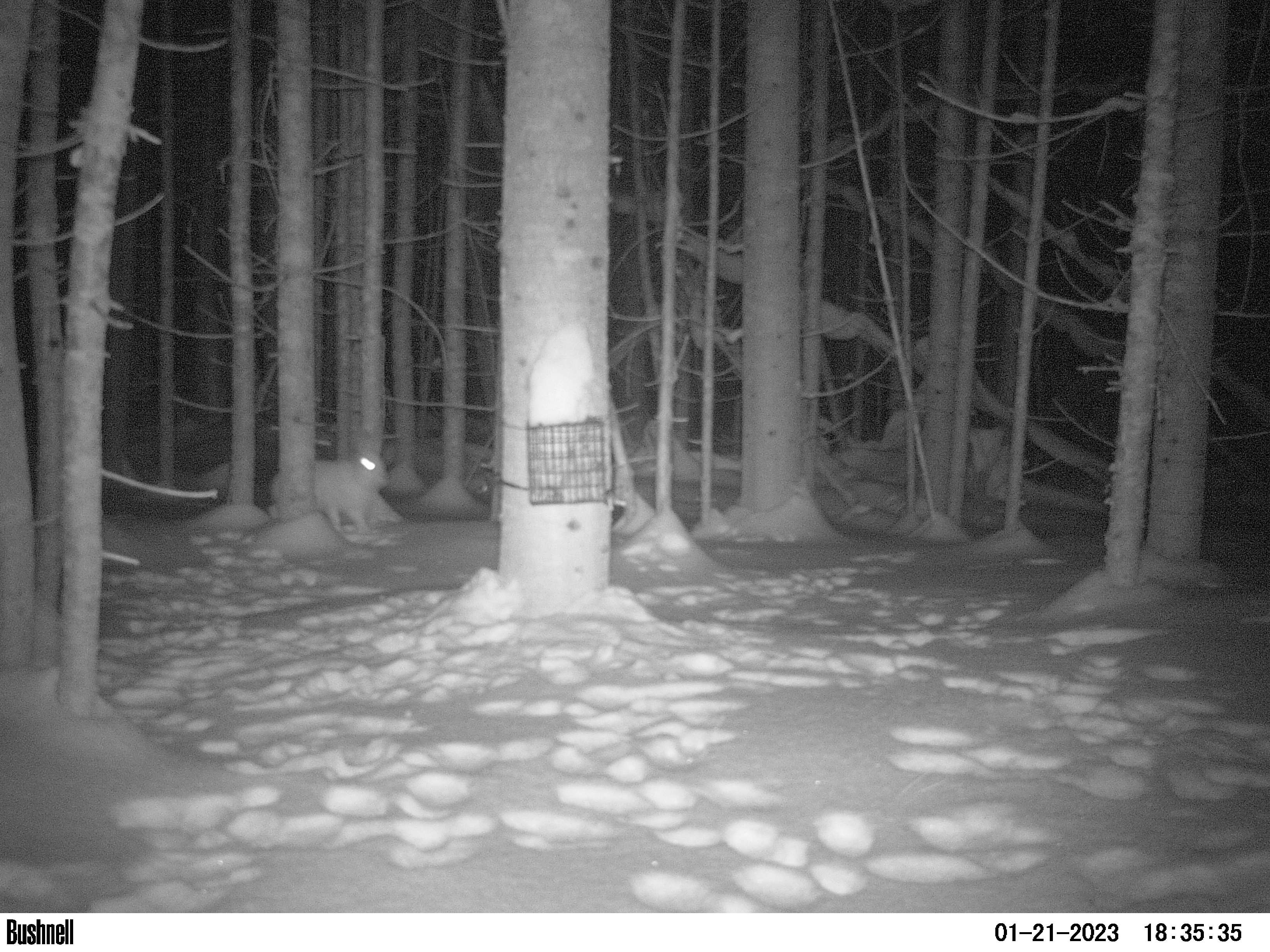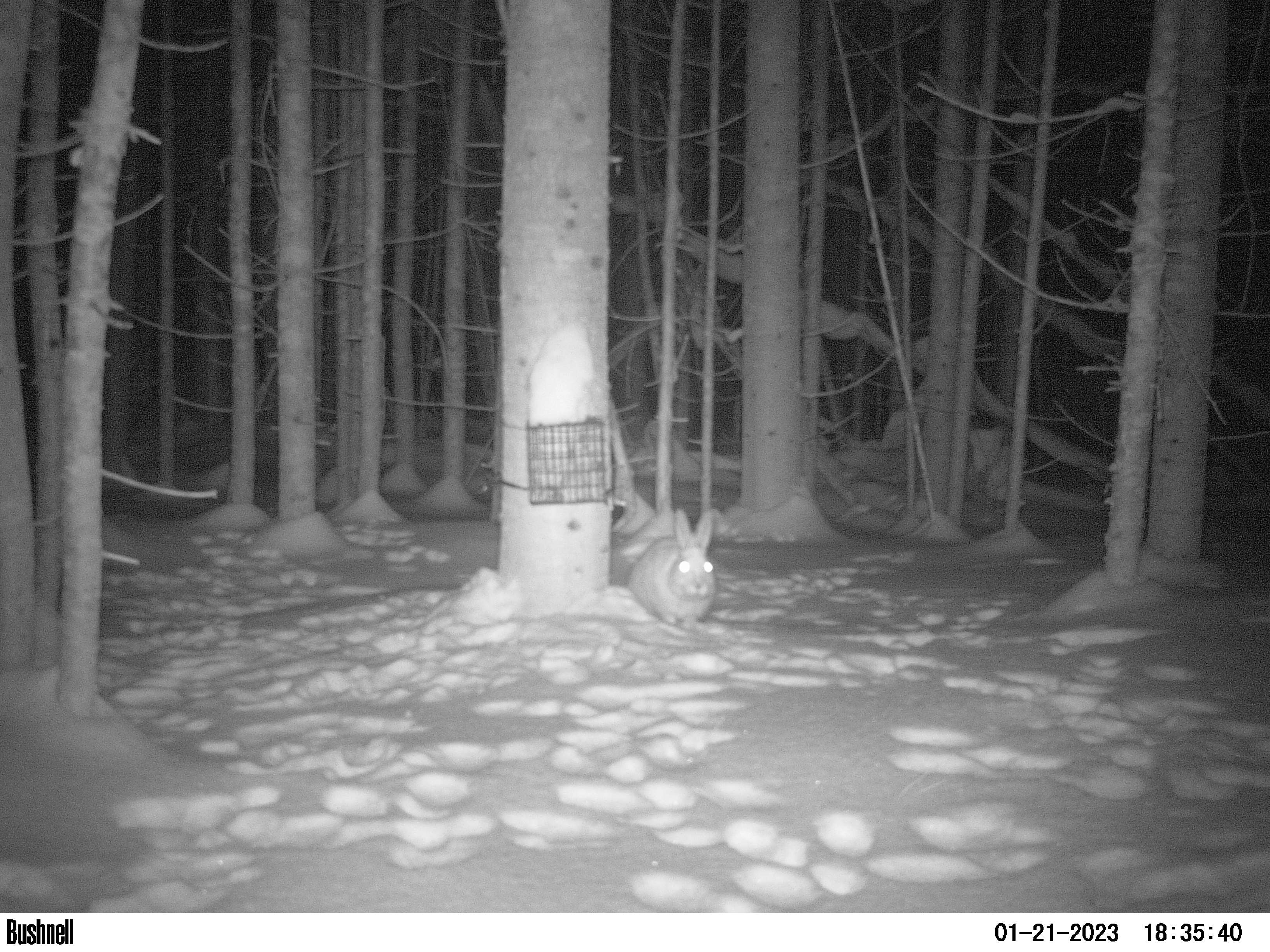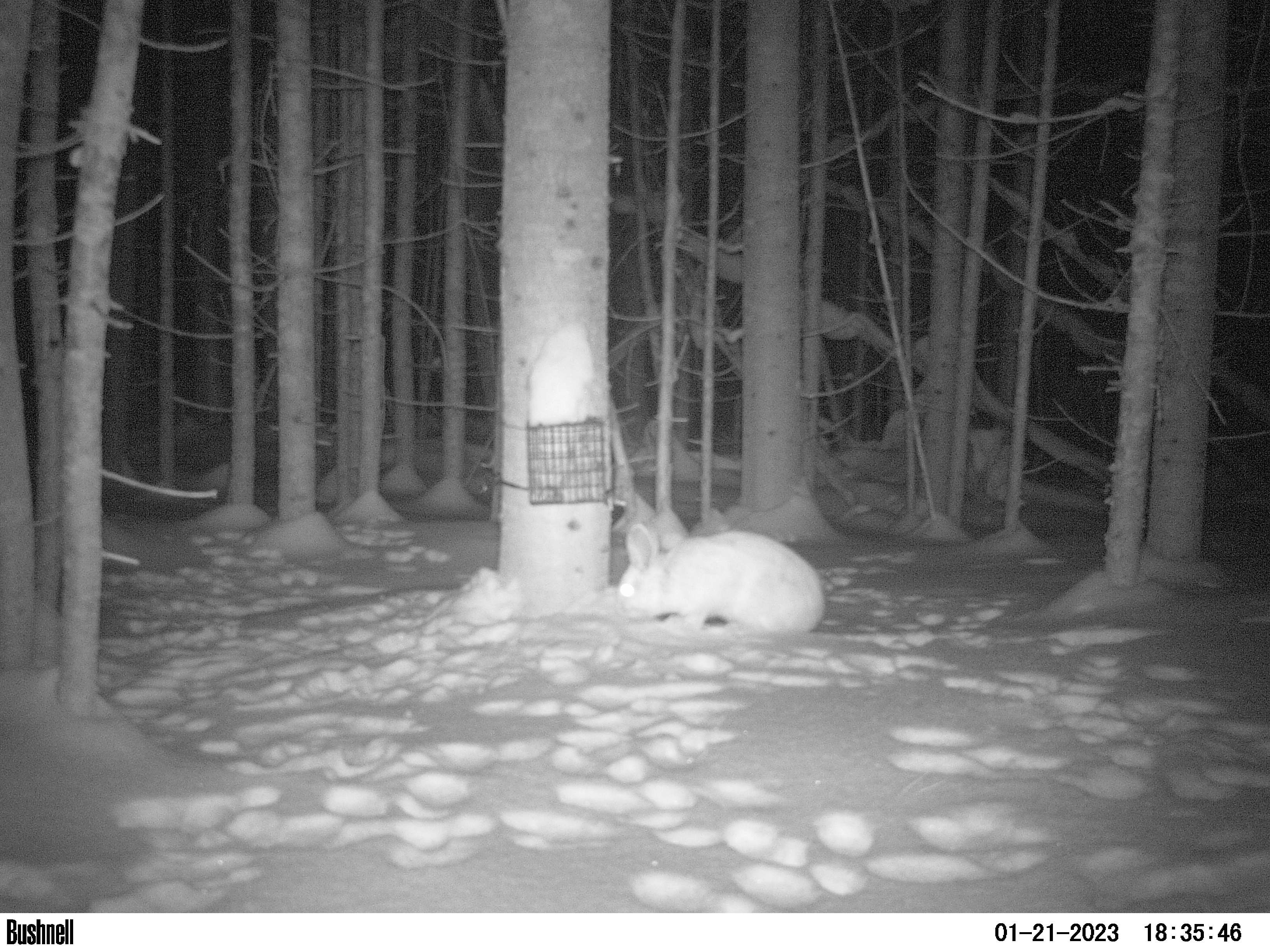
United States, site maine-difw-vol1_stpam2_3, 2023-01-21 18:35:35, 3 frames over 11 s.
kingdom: Animalia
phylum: Chordata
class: Mammalia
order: Lagomorpha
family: Leporidae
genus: Lepus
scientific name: Lepus americanus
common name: snowshoe hare